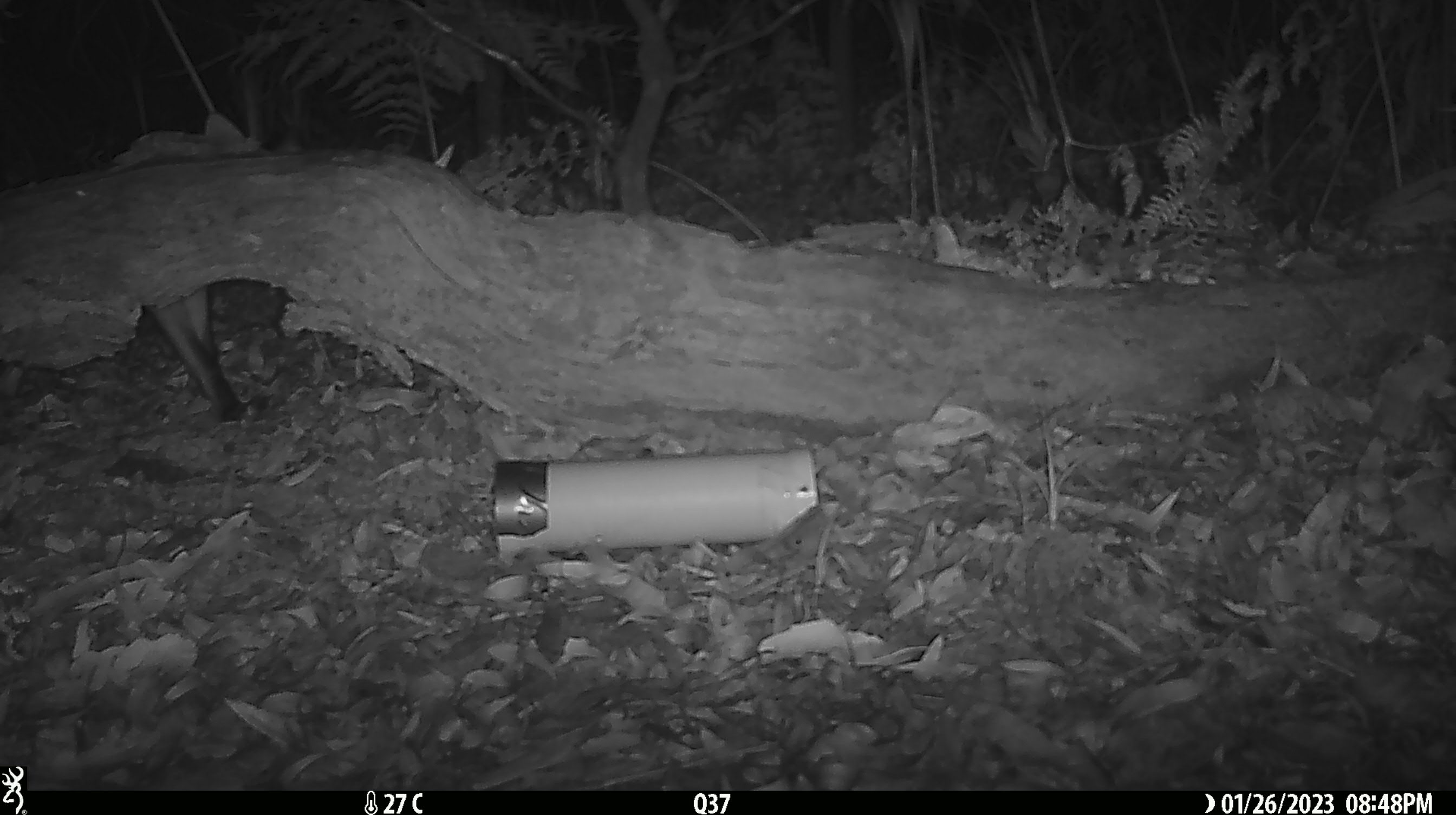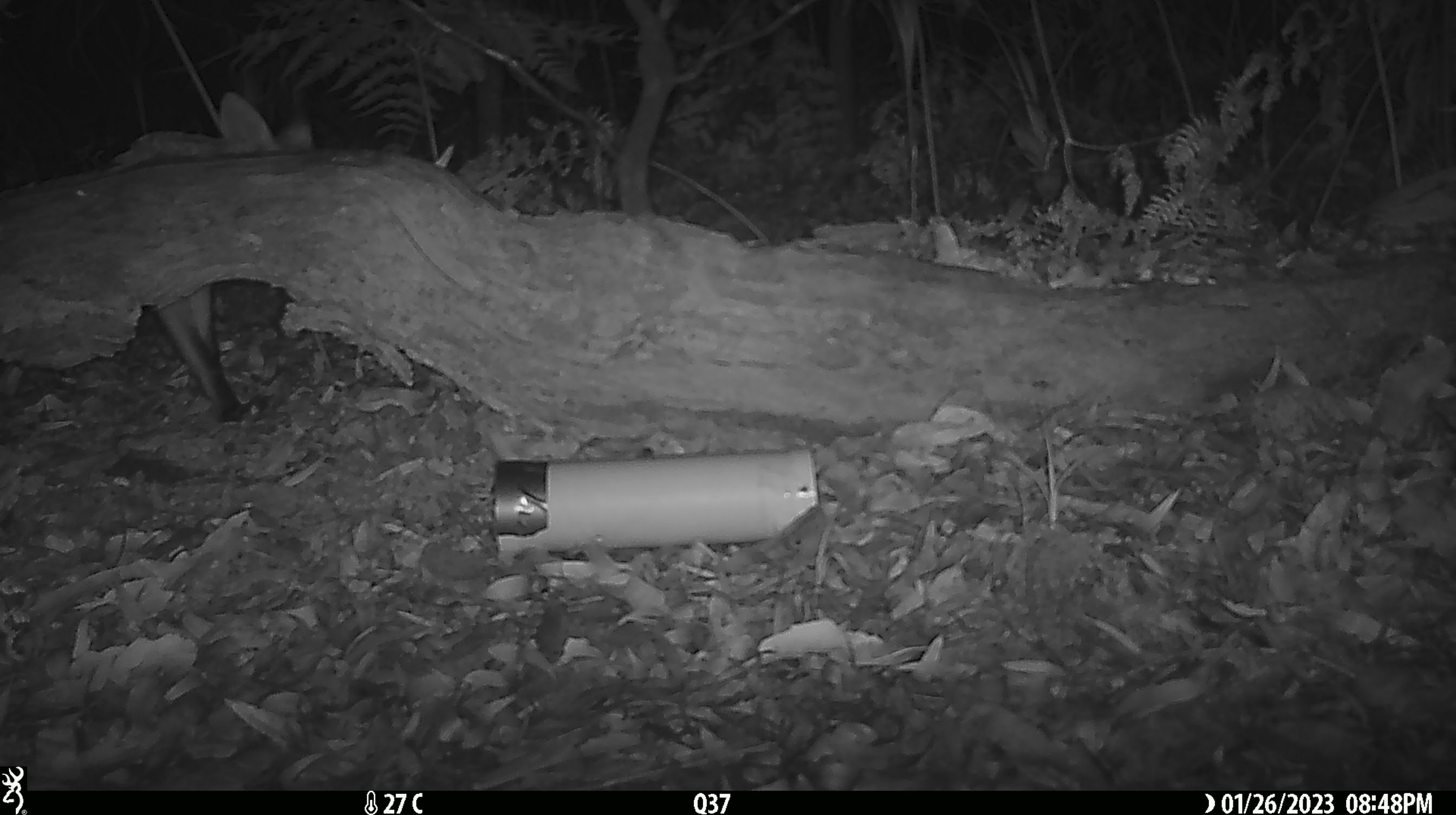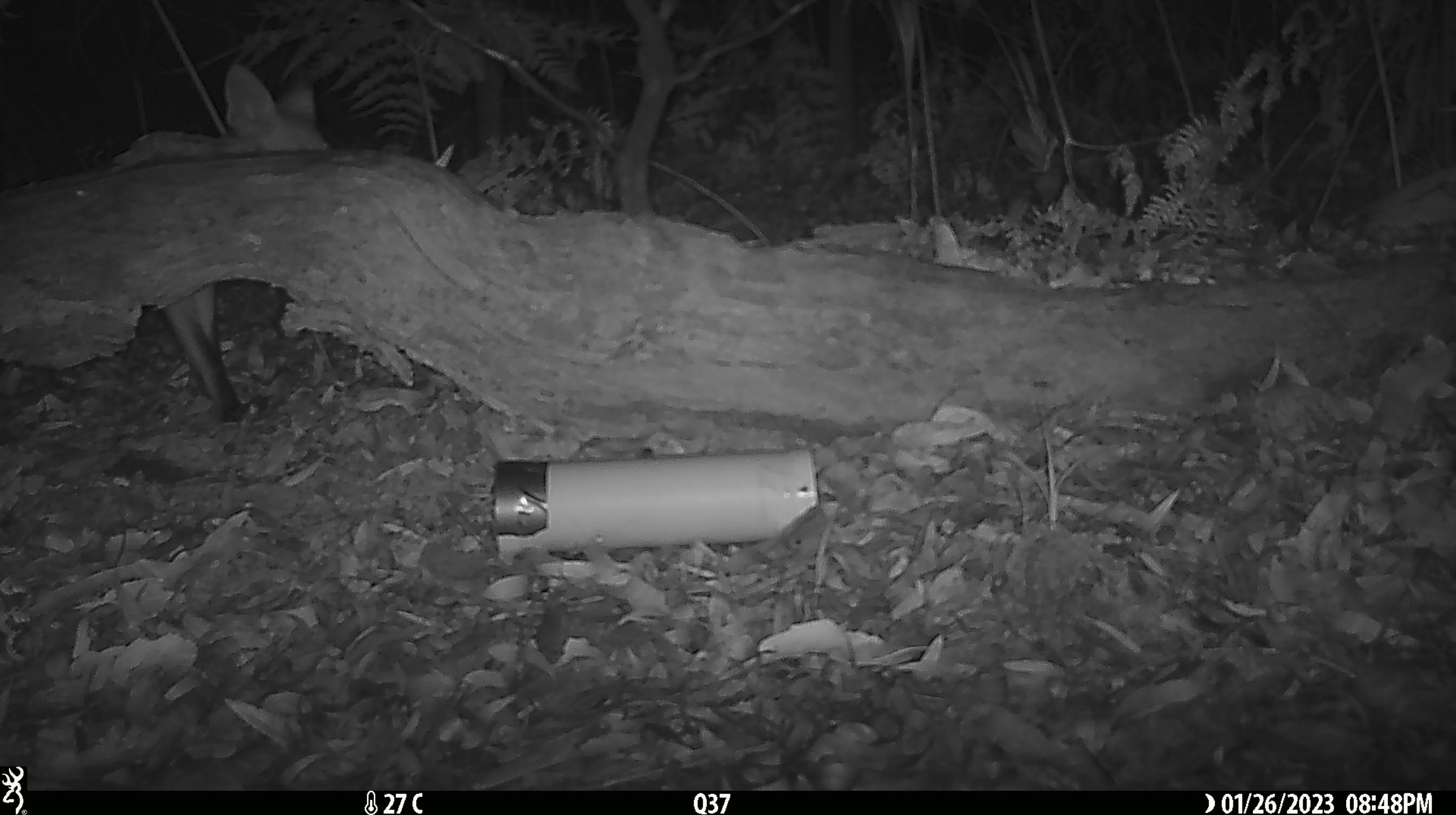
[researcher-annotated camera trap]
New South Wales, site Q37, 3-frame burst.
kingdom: Animalia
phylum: Chordata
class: Mammalia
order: Carnivora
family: Canidae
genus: Vulpes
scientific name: Vulpes vulpes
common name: red fox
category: fox